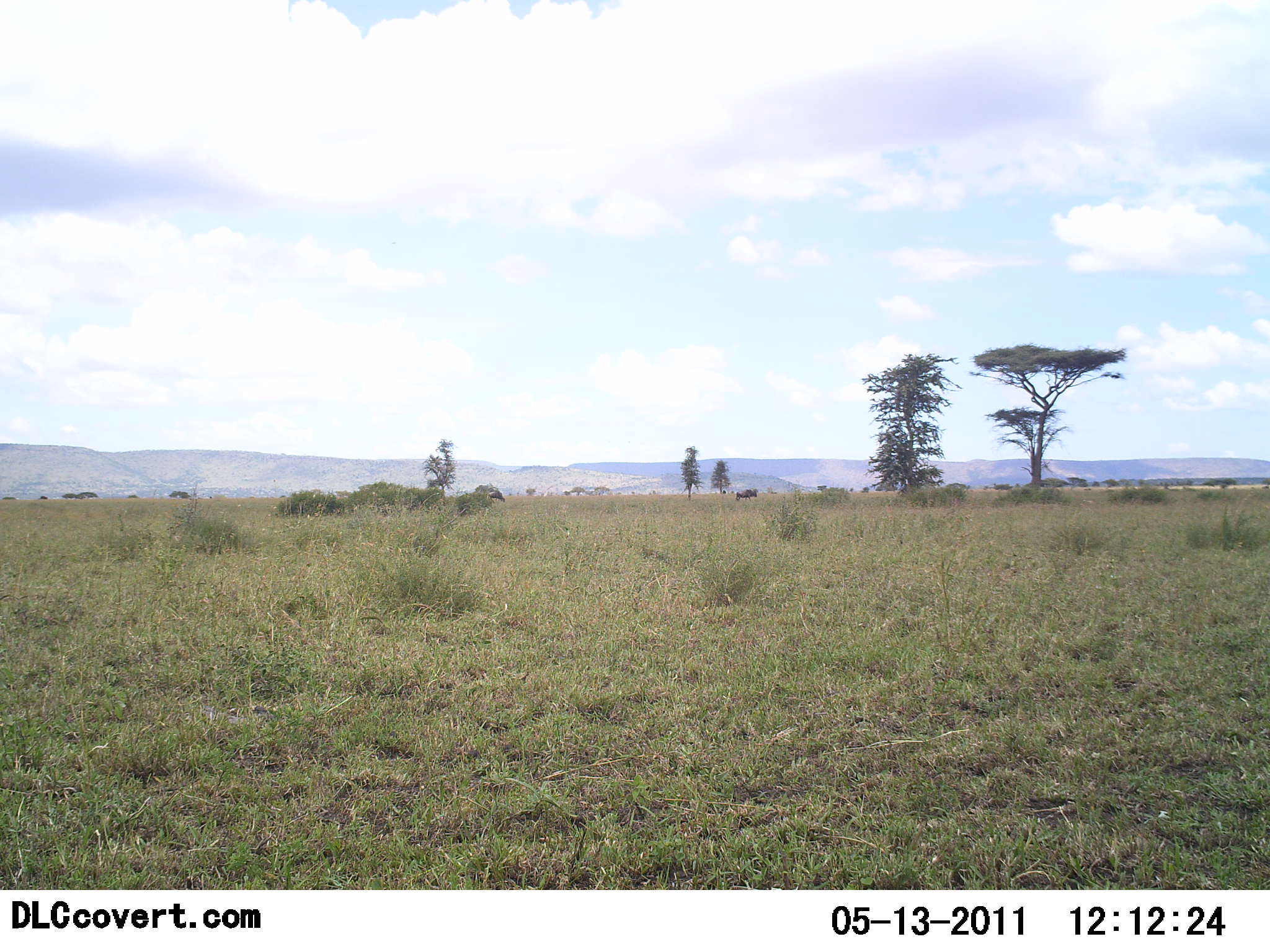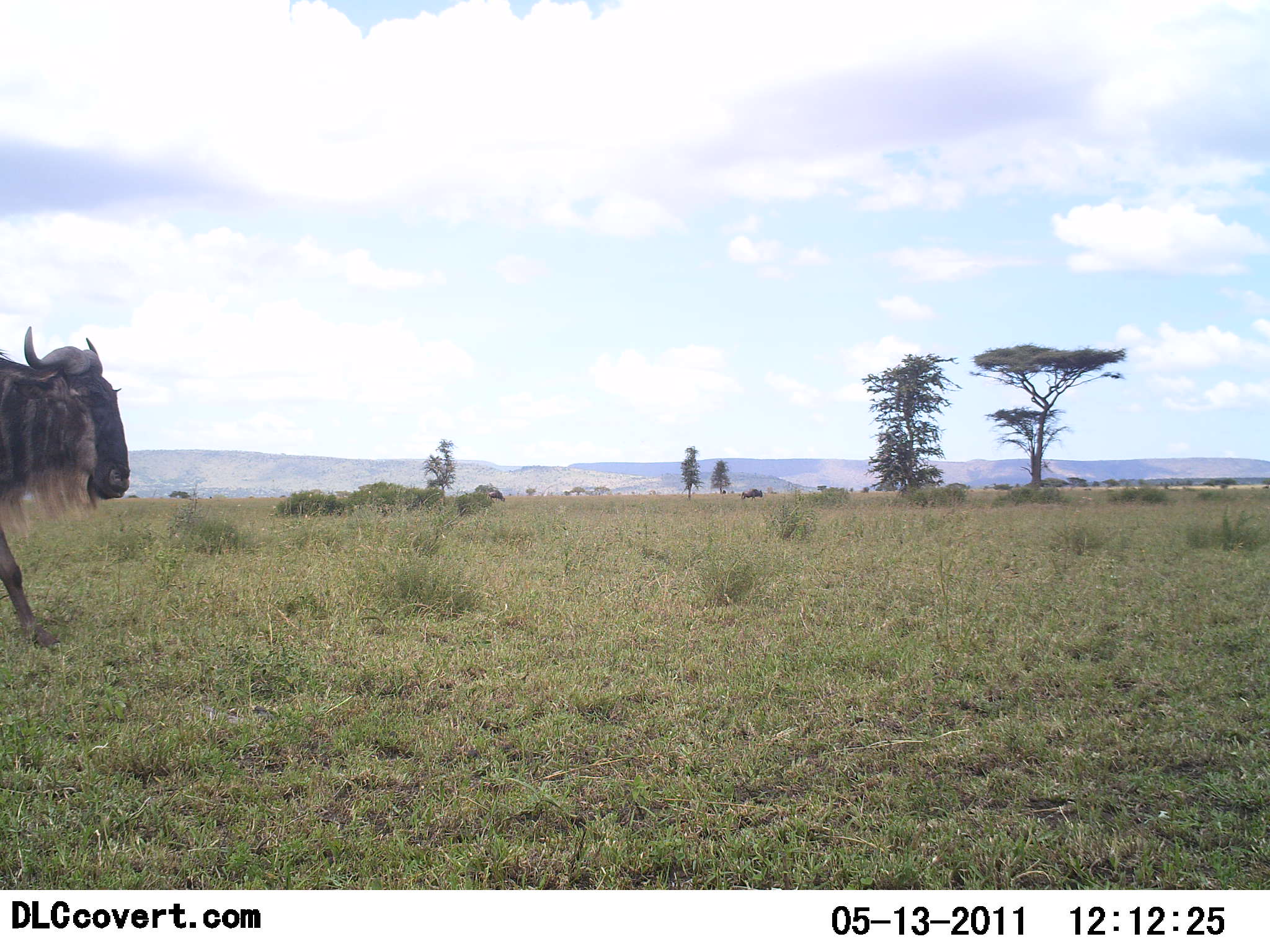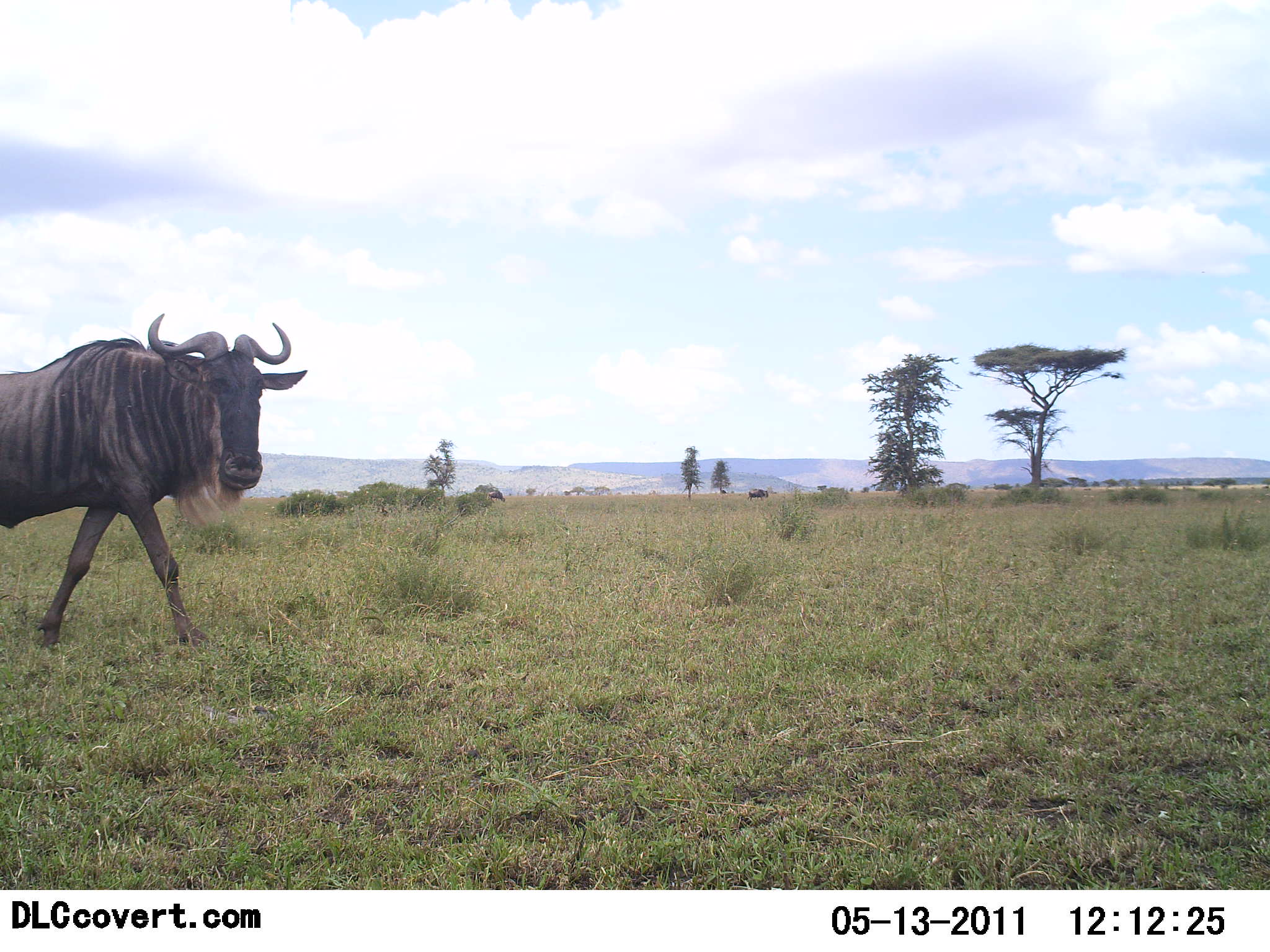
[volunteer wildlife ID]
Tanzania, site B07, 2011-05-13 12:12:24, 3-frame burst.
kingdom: Animalia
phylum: Chordata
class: Mammalia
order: Artiodactyla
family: Bovidae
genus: Connochaetes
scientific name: Connochaetes taurinus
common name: blue wildebeest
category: wildebeest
Wildebeest (blue wildebeest) (Connochaetes taurinus), count 1. Behavior (volunteer vote fractions): standing 8%, resting 0%, moving 92%, interacting 0%. Young present (vote fraction): 0%. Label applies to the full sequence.